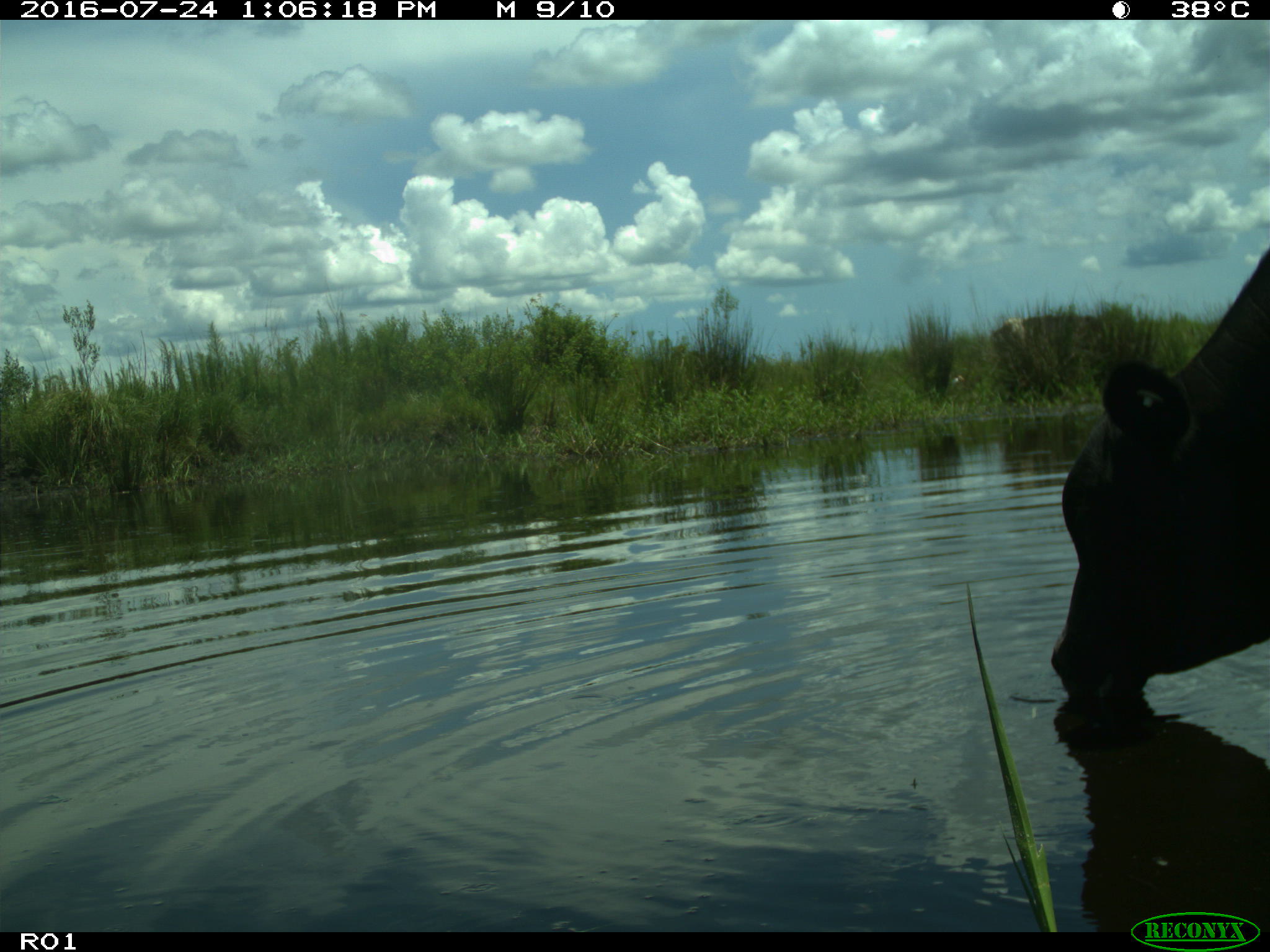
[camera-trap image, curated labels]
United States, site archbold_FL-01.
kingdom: Animalia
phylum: Chordata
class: Mammalia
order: Artiodactyla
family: Bovidae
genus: Bos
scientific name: Bos taurus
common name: domestic cow